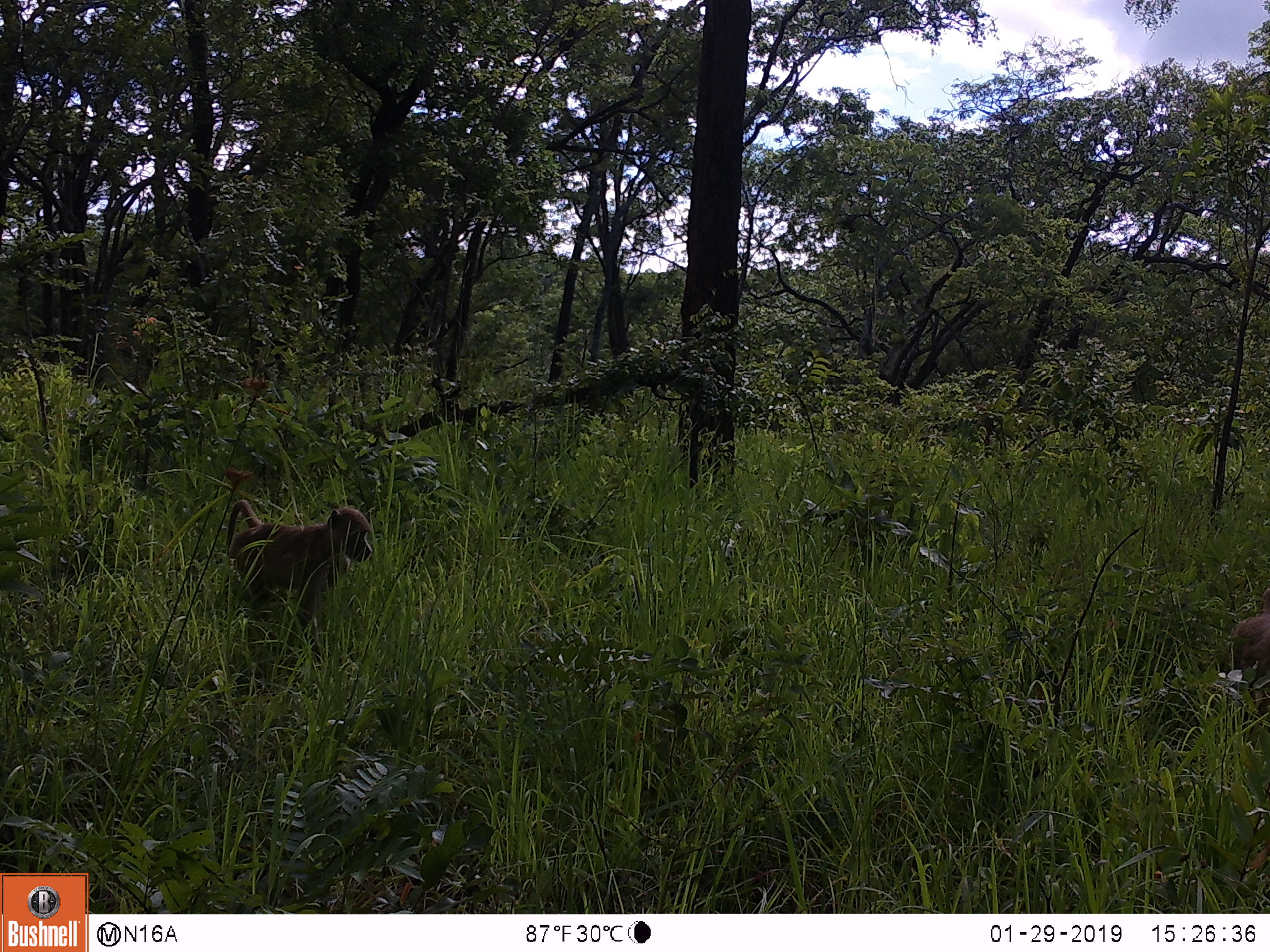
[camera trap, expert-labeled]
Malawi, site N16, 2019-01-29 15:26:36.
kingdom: Animalia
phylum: Chordata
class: Mammalia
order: Primates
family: Cercopithecidae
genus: Papio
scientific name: Papio cynocephalus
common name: yellow baboon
Yellow baboon (Papio cynocephalus), count 2.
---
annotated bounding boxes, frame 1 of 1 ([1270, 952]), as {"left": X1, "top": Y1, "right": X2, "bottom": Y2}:
yellow baboon: {"left": 209, "top": 482, "right": 384, "bottom": 655}; {"left": 1210, "top": 577, "right": 1269, "bottom": 738}